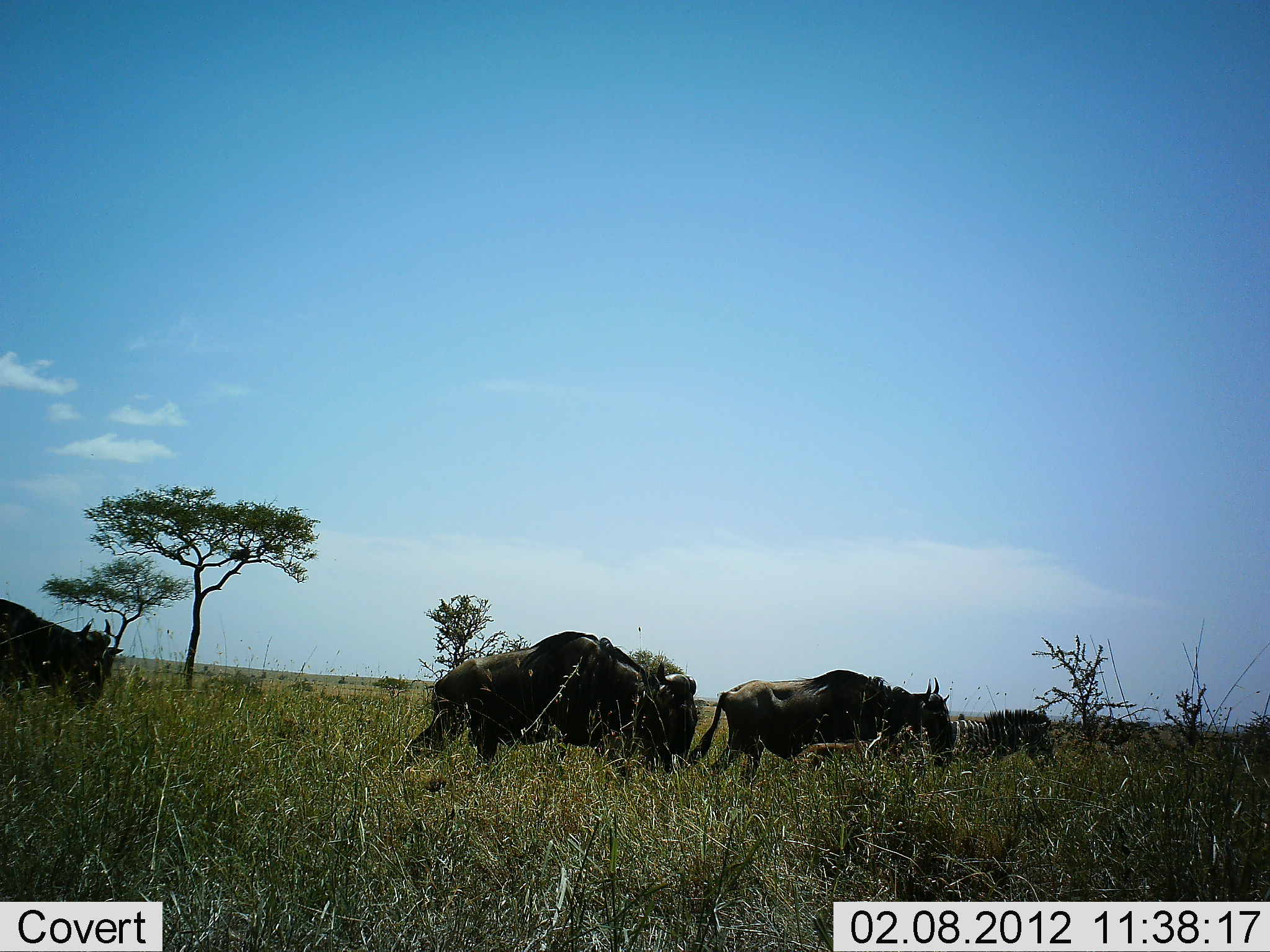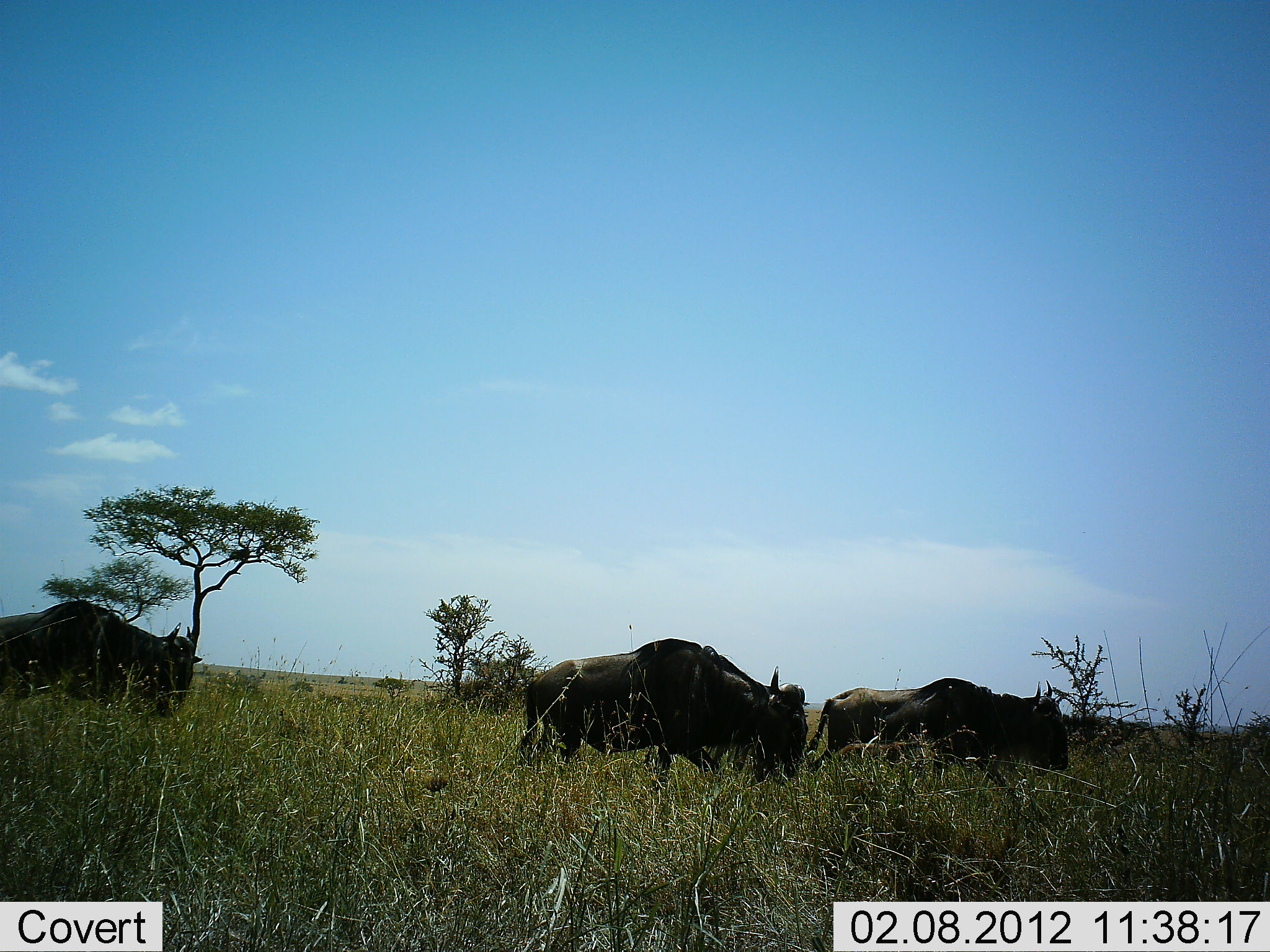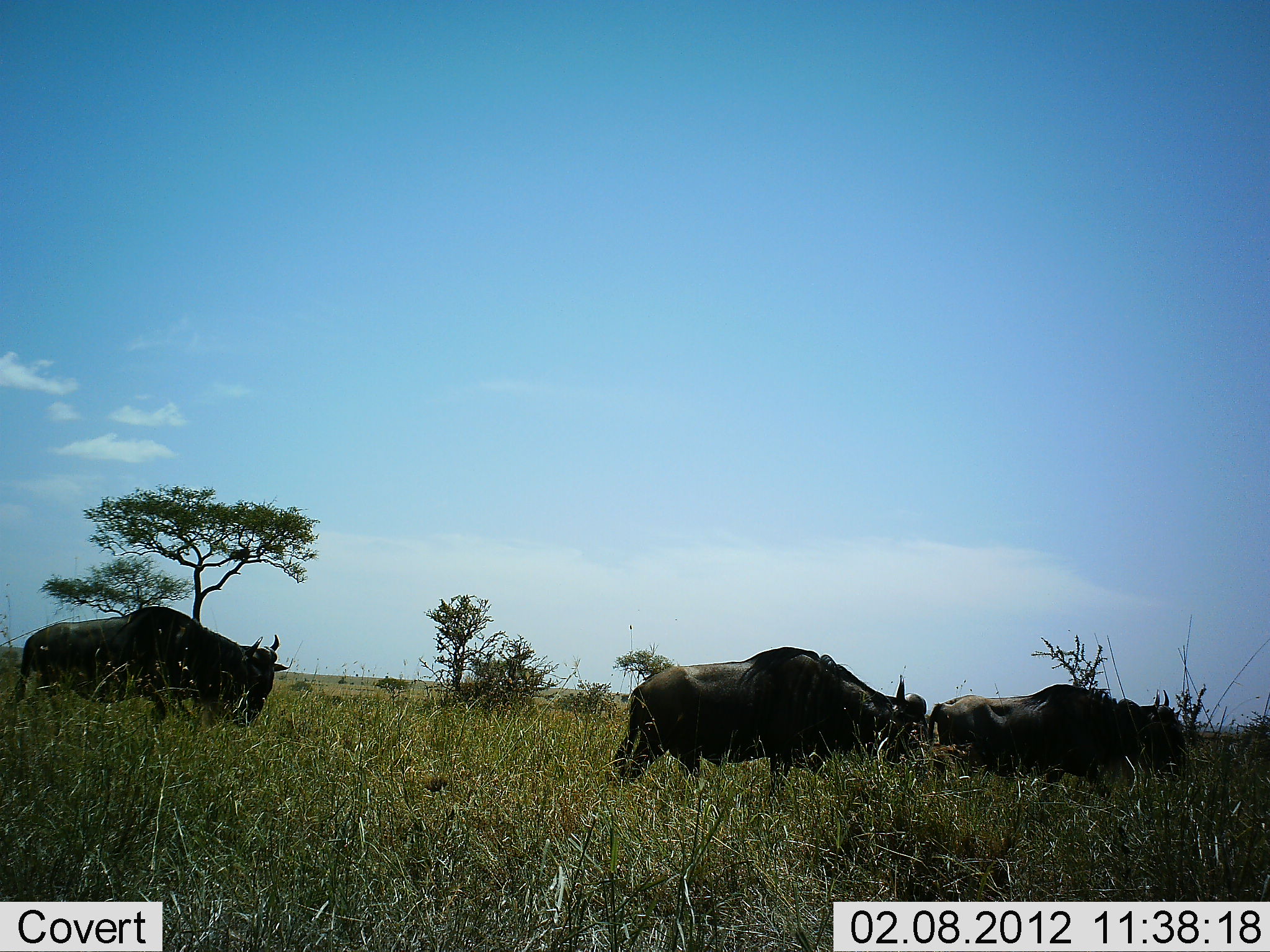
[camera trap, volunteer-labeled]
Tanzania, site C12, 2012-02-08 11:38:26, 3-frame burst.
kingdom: Animalia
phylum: Chordata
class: Mammalia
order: Artiodactyla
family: Bovidae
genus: Connochaetes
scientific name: Connochaetes taurinus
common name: blue wildebeest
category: wildebeest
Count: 3.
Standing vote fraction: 0%.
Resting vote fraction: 0%.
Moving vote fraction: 100%.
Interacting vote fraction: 4%.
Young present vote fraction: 0%.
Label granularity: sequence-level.